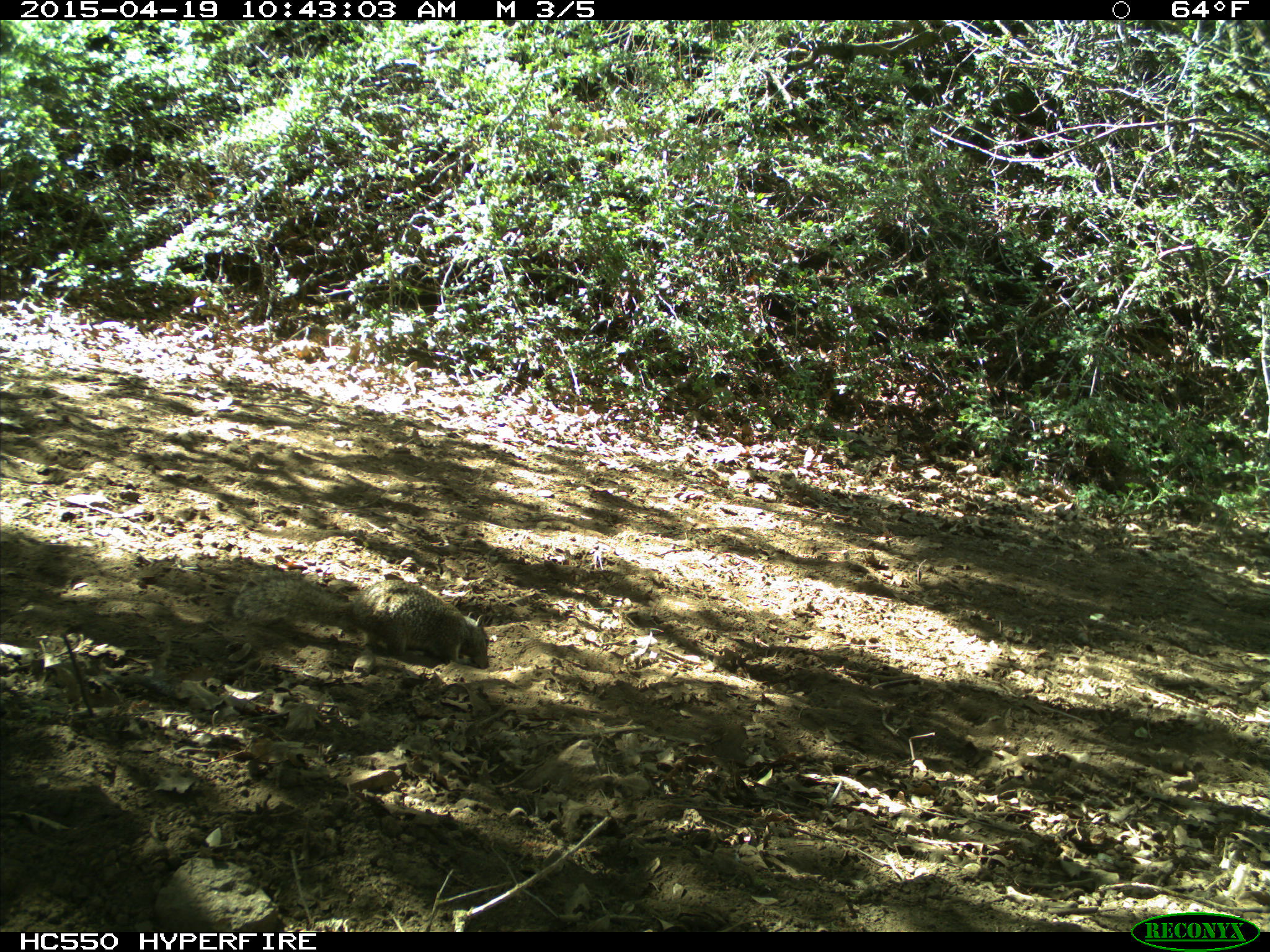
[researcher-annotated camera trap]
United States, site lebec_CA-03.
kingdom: Animalia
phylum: Chordata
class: Mammalia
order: Rodentia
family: Sciuridae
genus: Otospermophilus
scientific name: Otospermophilus beecheyi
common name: california ground squirrel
Otospermophilus beecheyi (california ground squirrel).